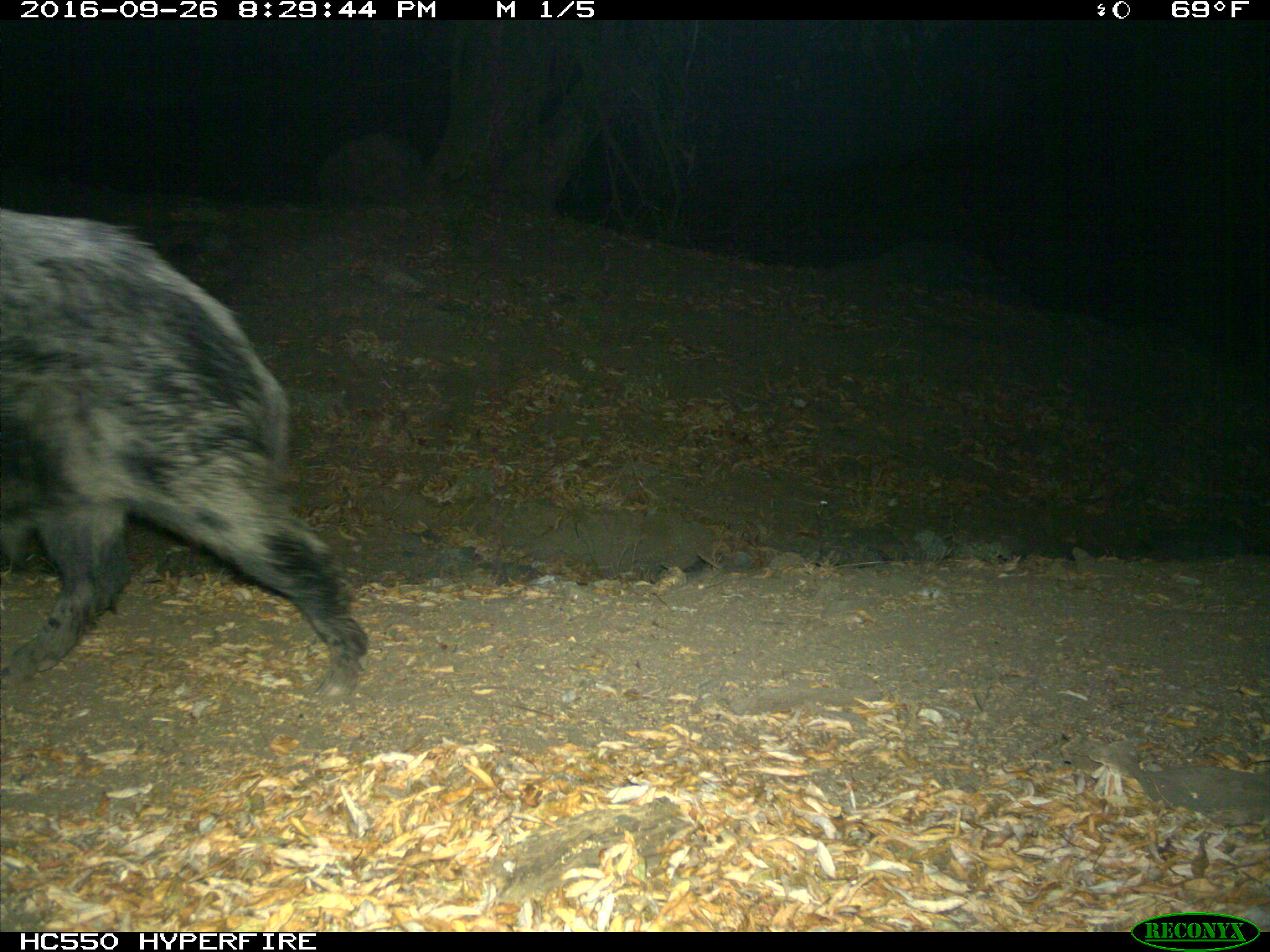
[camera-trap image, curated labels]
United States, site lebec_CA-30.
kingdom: Animalia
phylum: Chordata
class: Mammalia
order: Artiodactyla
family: Suidae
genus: Sus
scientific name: Sus scrofa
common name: wild boar